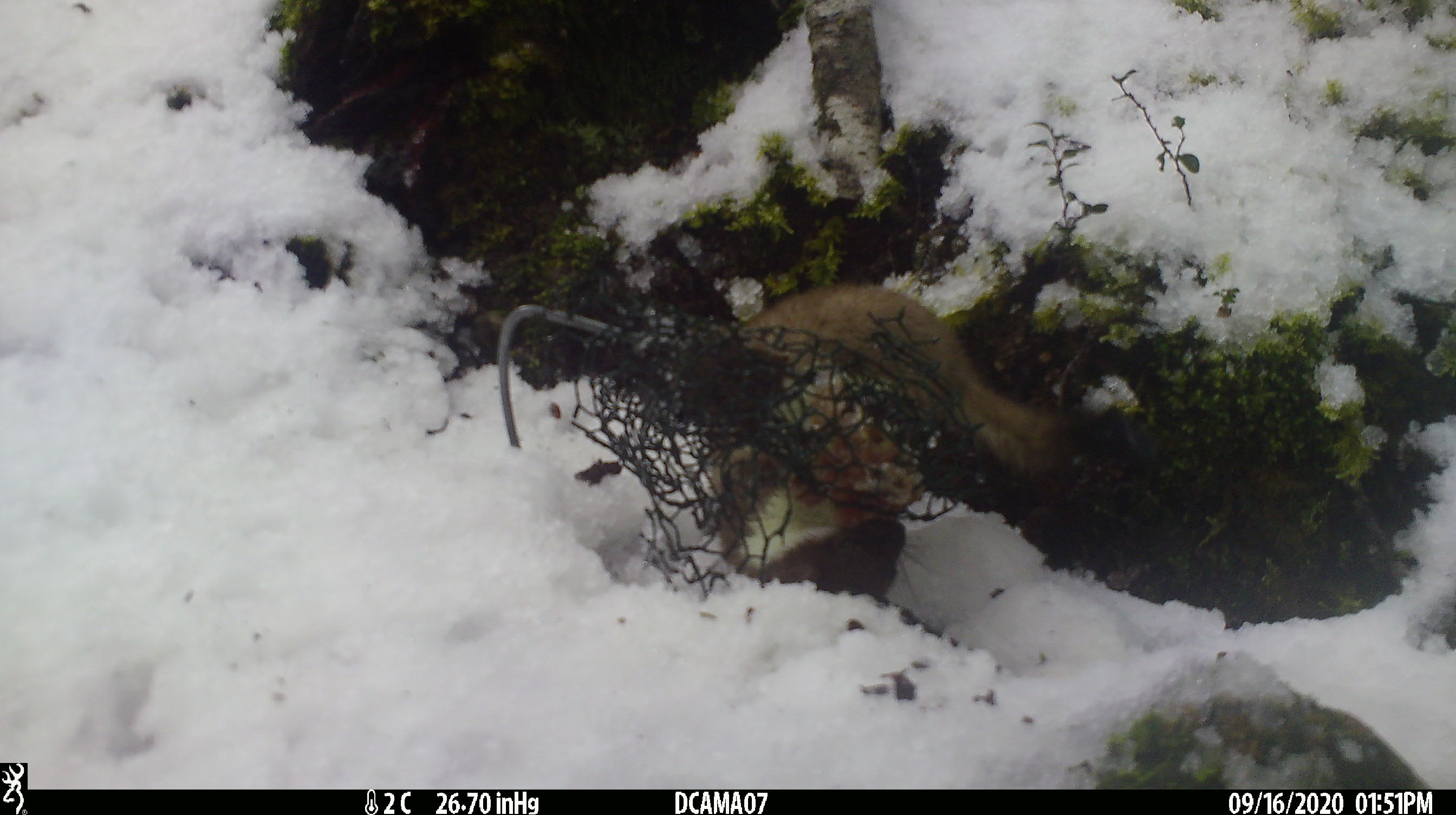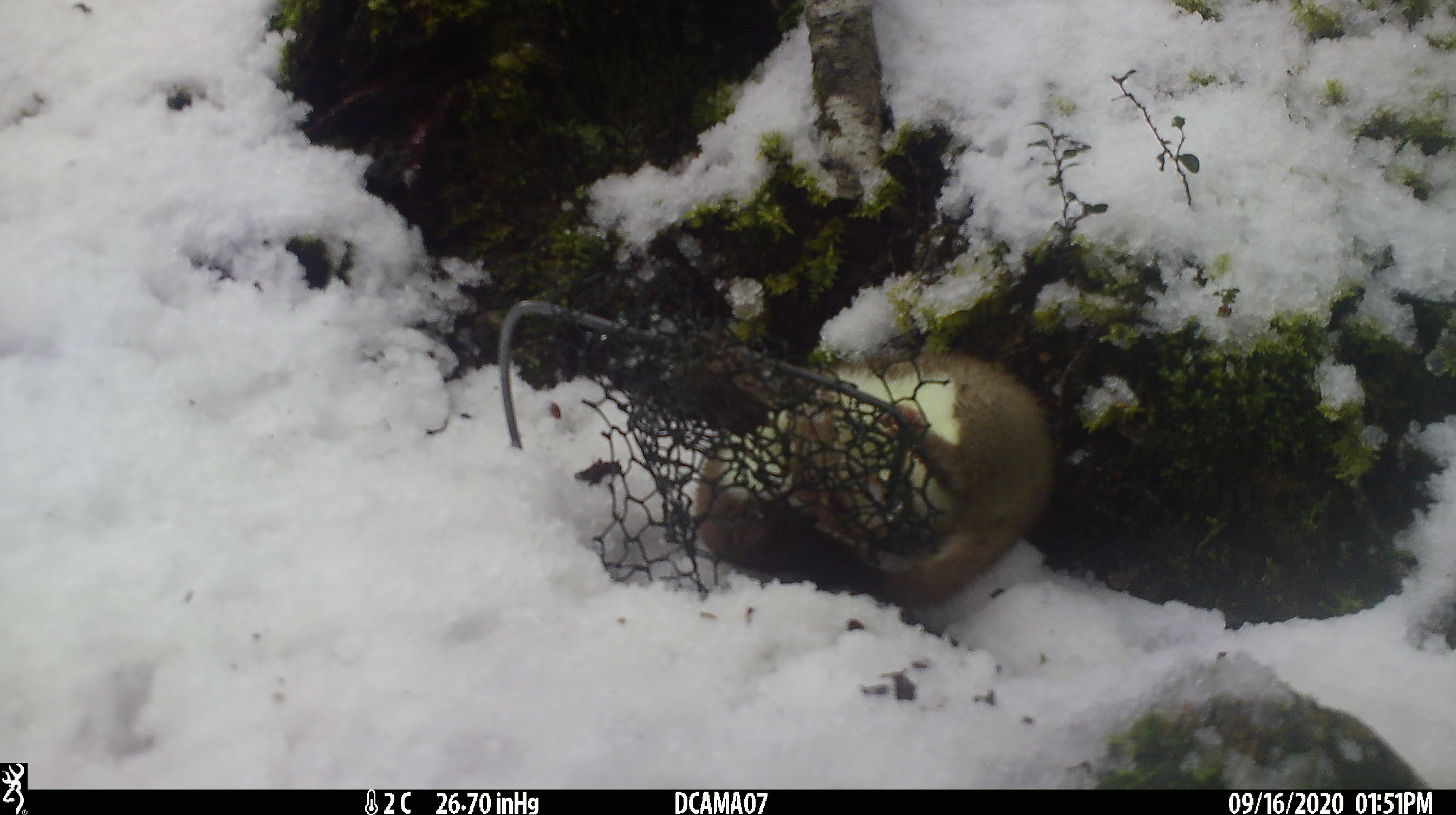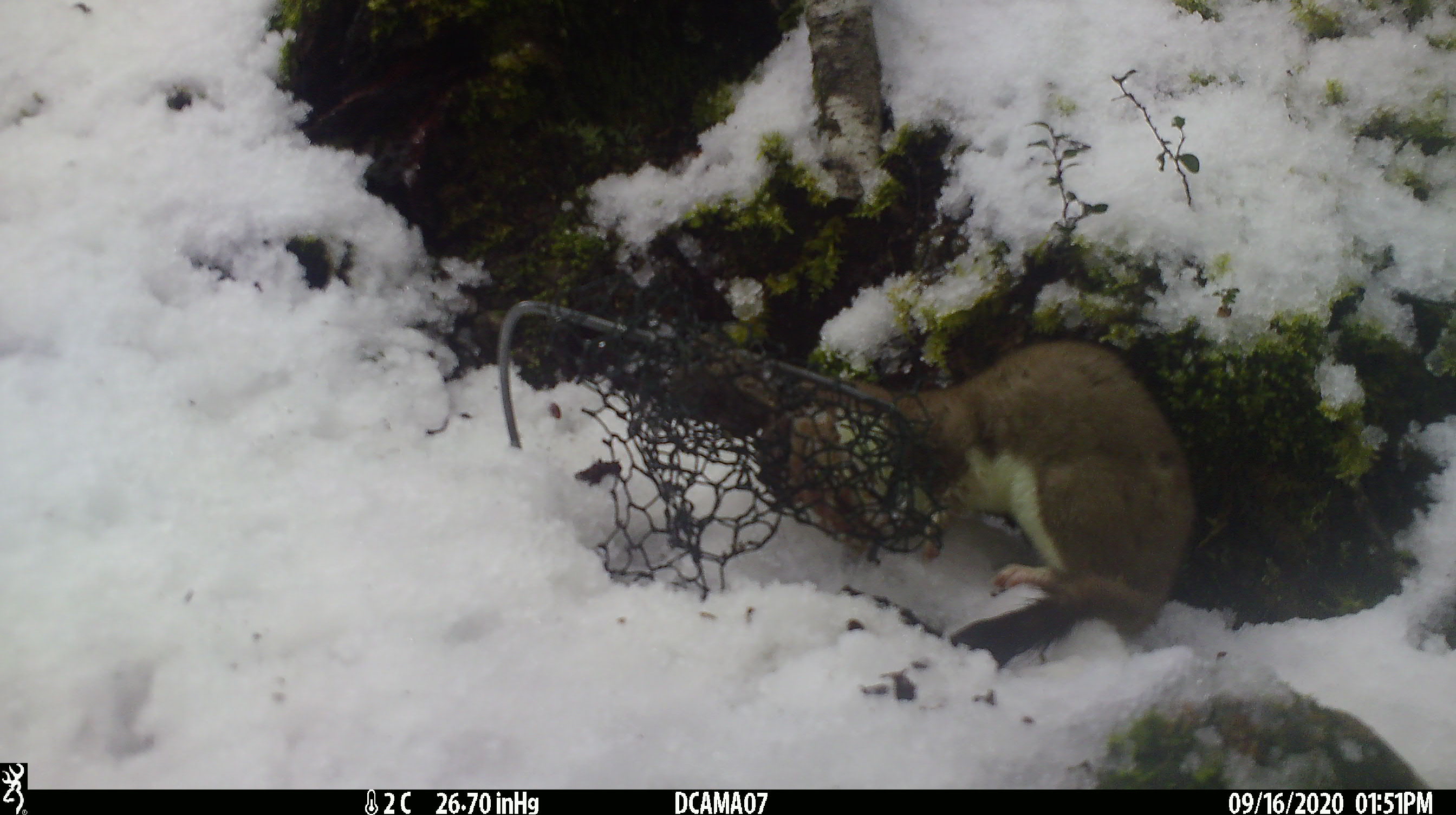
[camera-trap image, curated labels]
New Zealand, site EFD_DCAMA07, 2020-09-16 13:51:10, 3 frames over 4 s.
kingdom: Animalia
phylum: Chordata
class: Mammalia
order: Carnivora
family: Mustelidae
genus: Mustela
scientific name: Mustela erminea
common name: stoat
Stoat (Mustela erminea).